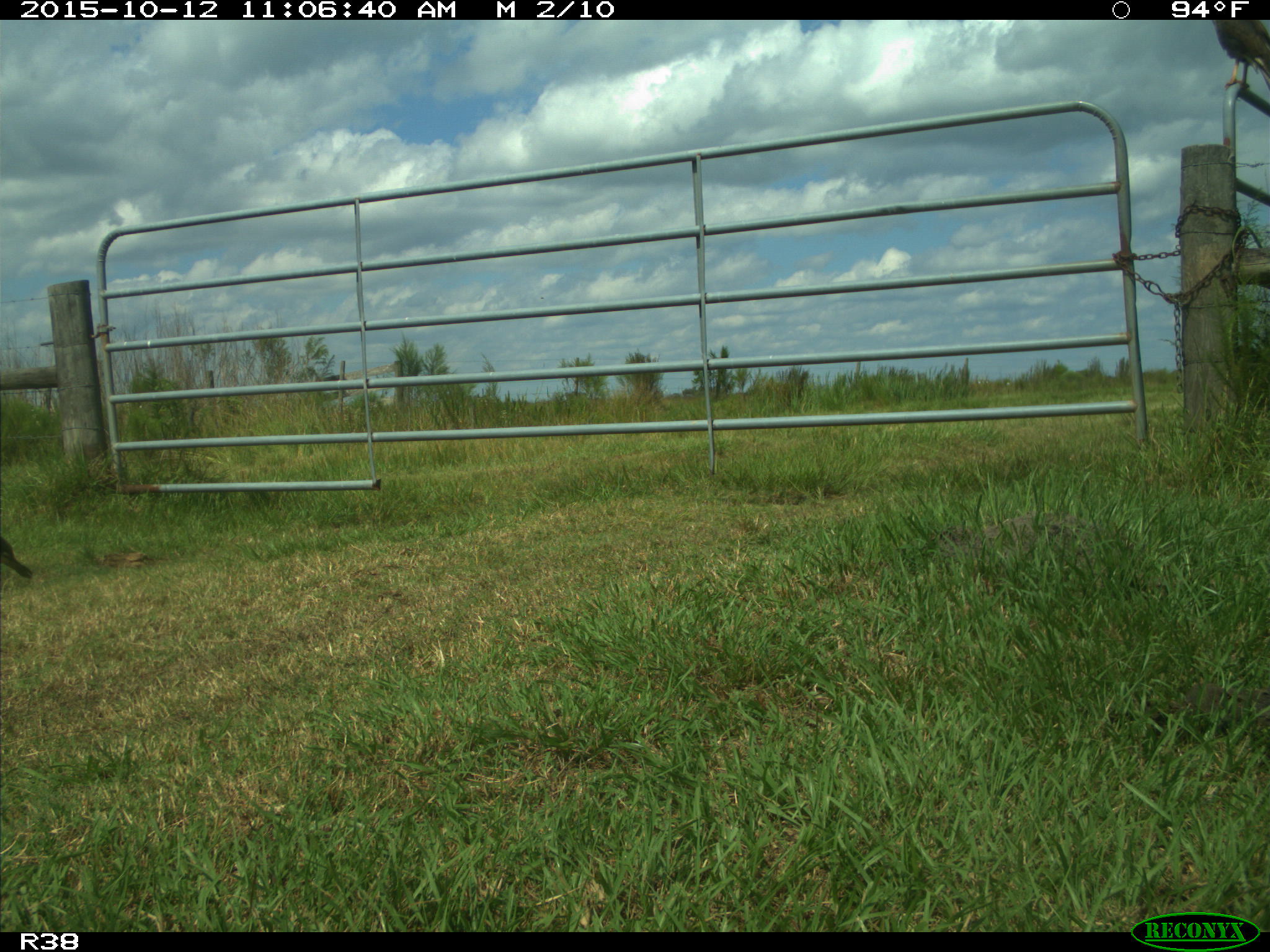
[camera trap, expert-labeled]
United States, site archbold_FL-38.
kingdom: Animalia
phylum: Chordata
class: Aves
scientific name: Aves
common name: birds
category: unidentified bird